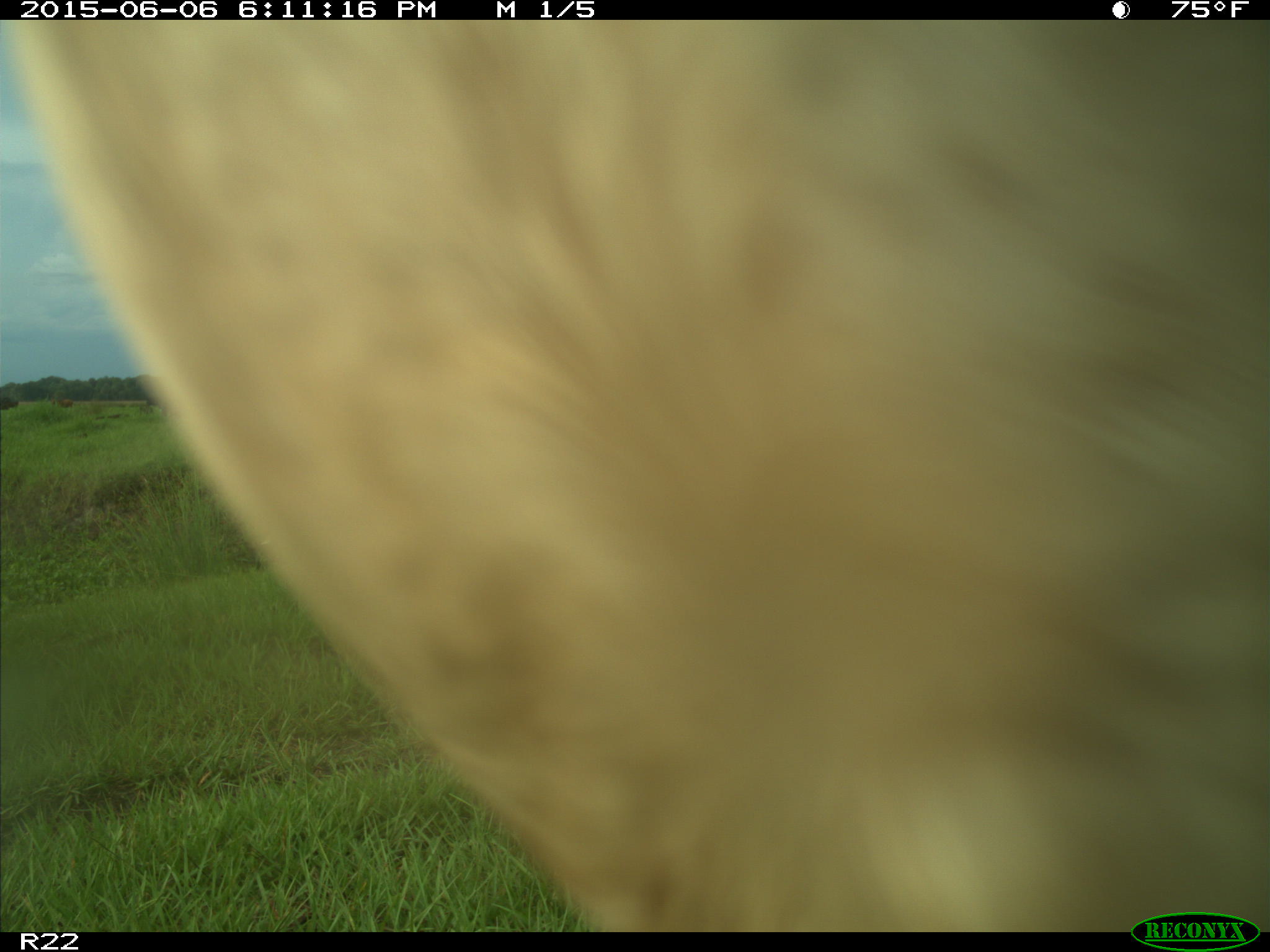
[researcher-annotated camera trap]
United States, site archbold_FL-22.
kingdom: Animalia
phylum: Chordata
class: Mammalia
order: Artiodactyla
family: Bovidae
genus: Bos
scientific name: Bos taurus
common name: domestic cow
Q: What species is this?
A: Bos taurus (domestic cow).